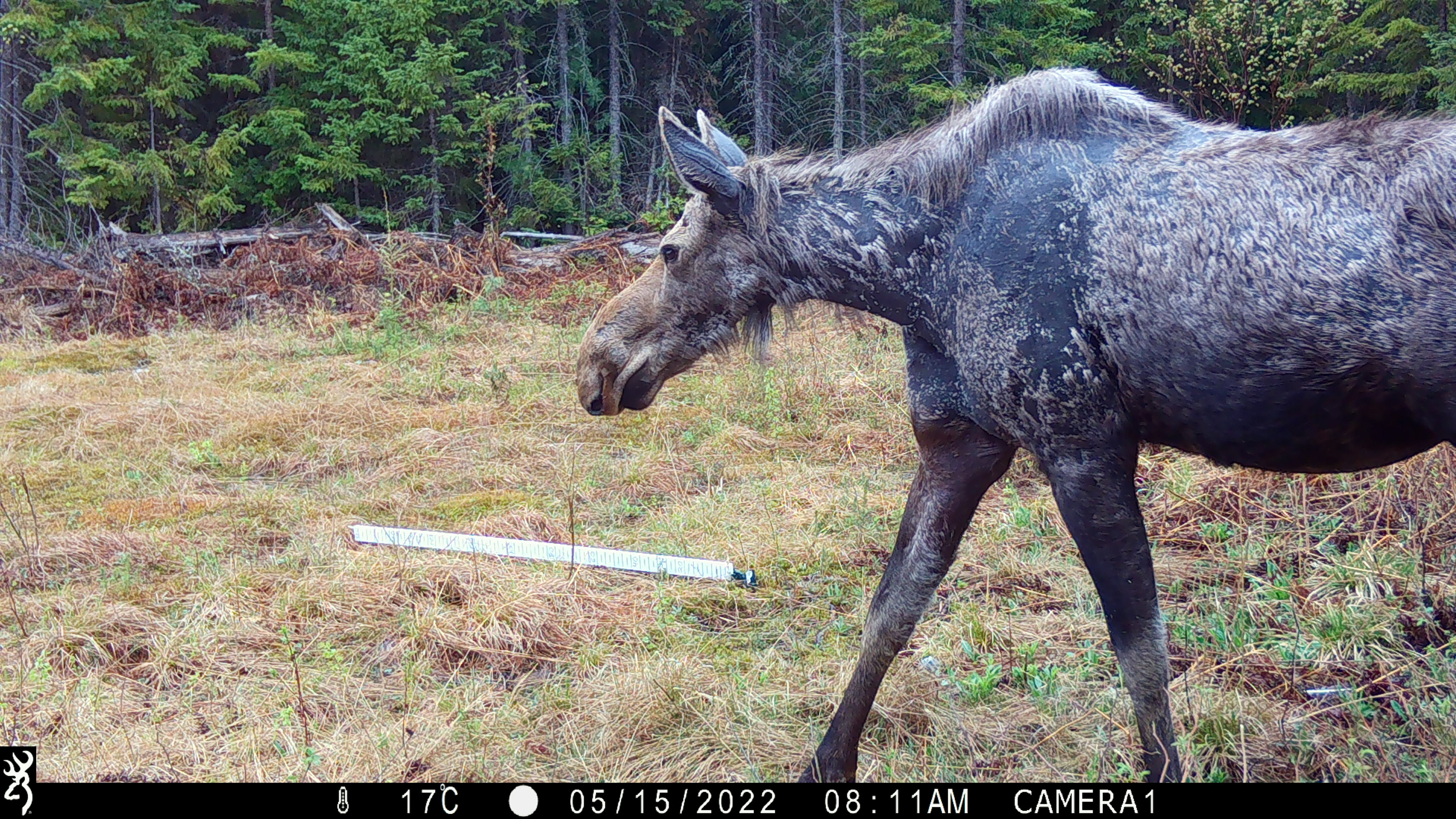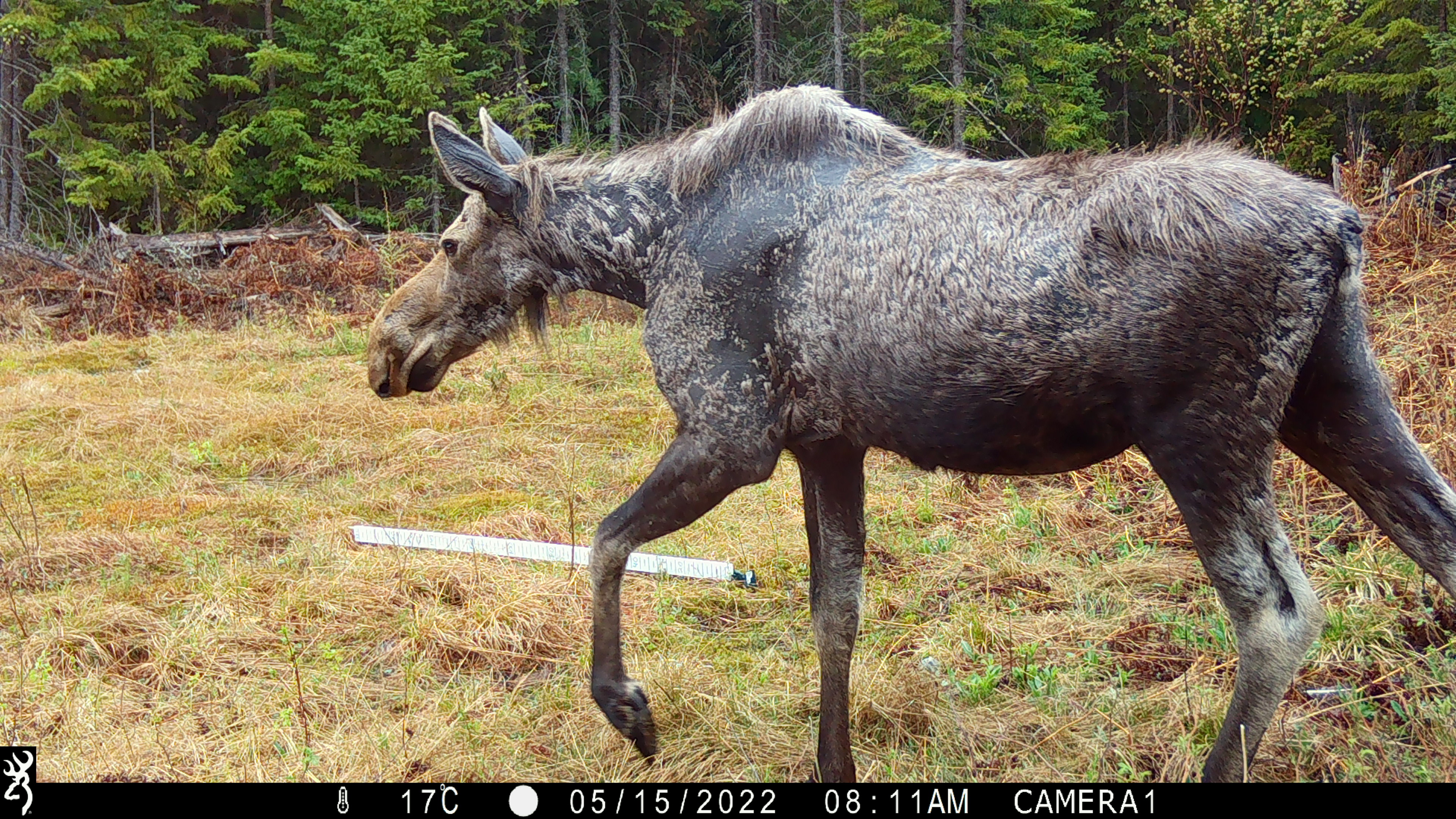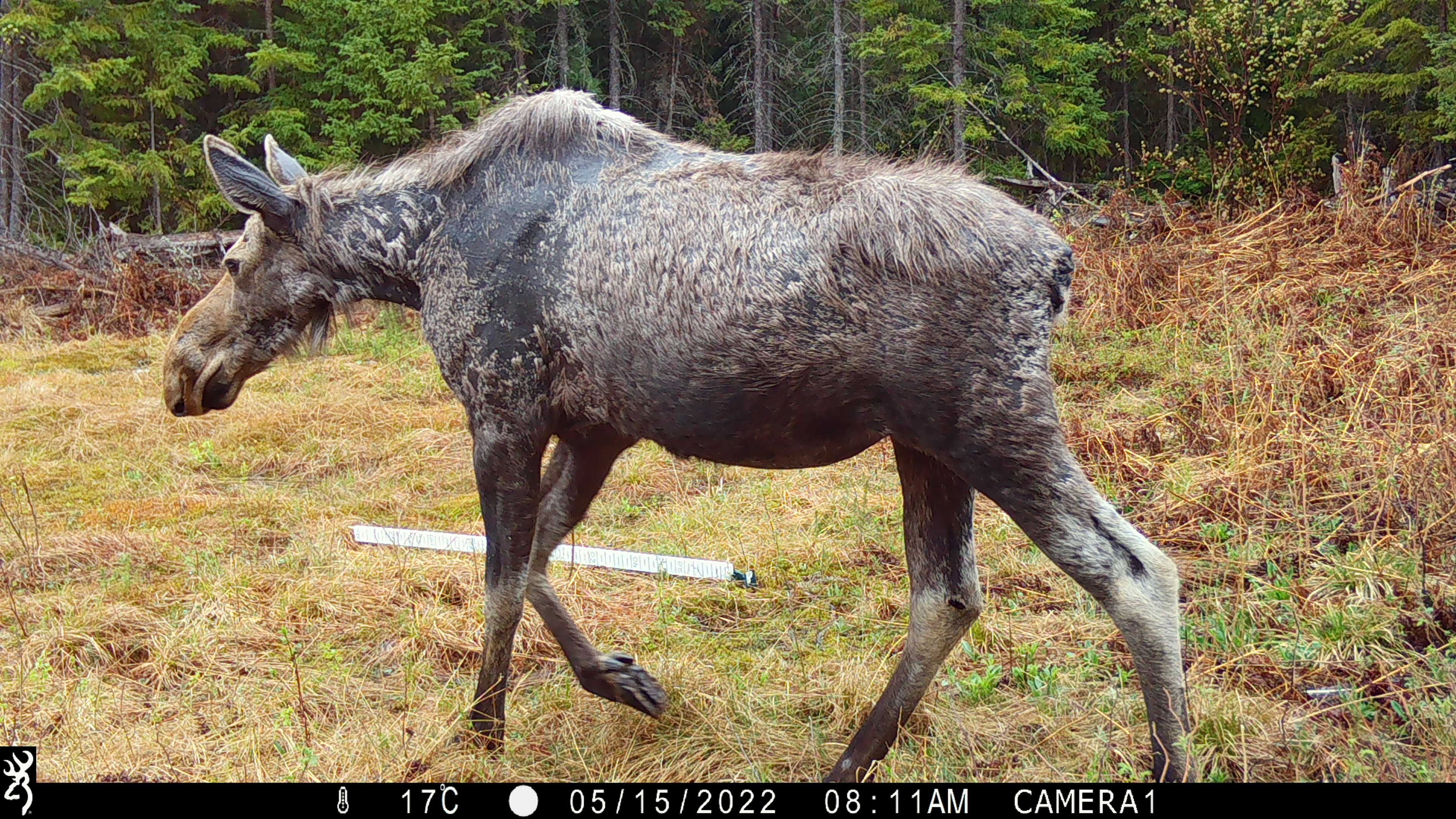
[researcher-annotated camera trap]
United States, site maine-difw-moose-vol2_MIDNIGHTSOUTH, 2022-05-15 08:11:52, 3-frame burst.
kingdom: Animalia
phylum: Chordata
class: Mammalia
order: Artiodactyla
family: Cervidae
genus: Alces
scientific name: Alces alces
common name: moose